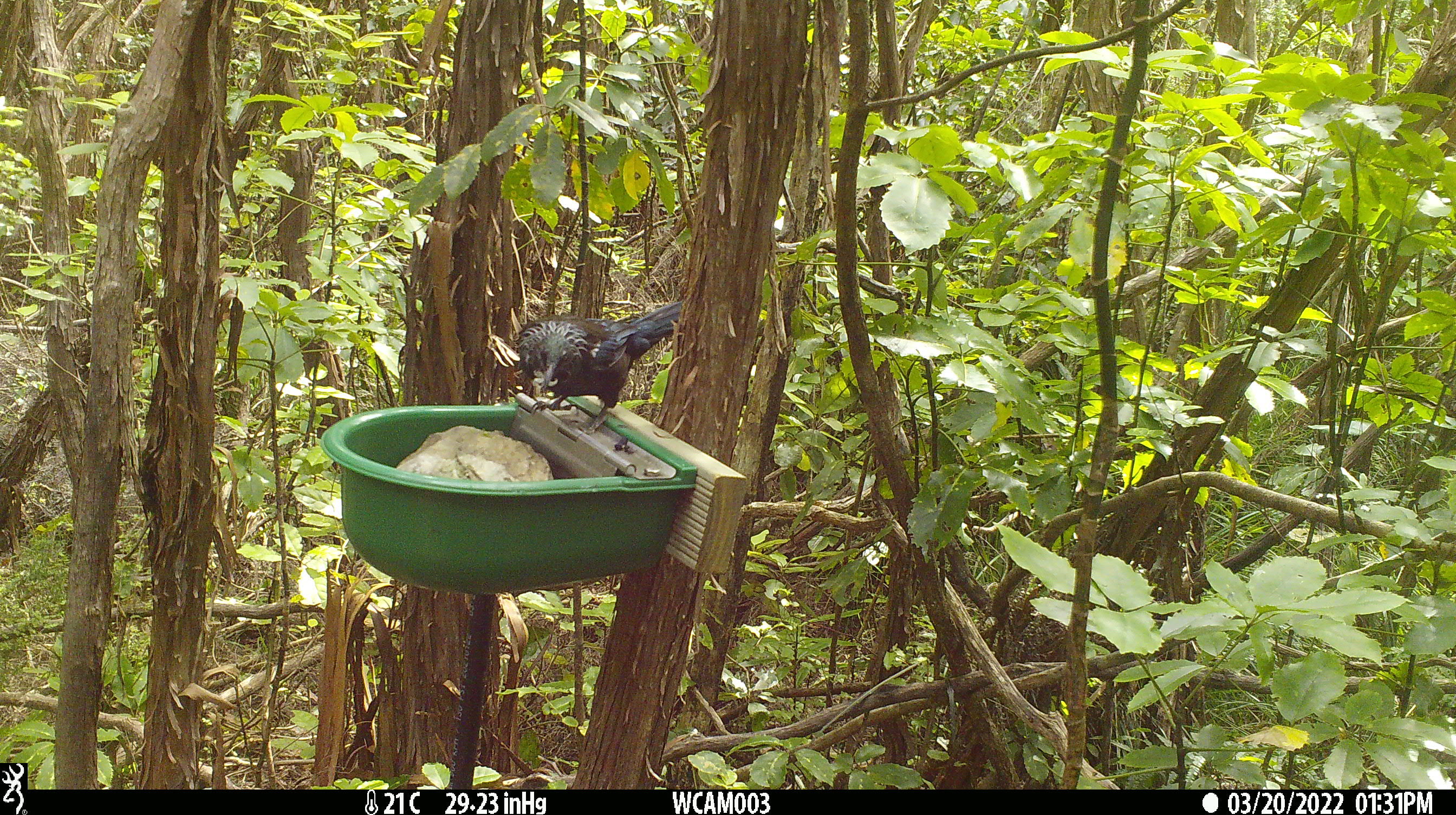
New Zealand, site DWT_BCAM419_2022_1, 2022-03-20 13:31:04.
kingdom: Animalia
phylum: Chordata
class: Aves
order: Passeriformes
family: Meliphagidae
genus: Prosthemadera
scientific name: Prosthemadera novaeseelandiae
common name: tui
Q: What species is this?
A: Tui (Prosthemadera novaeseelandiae).